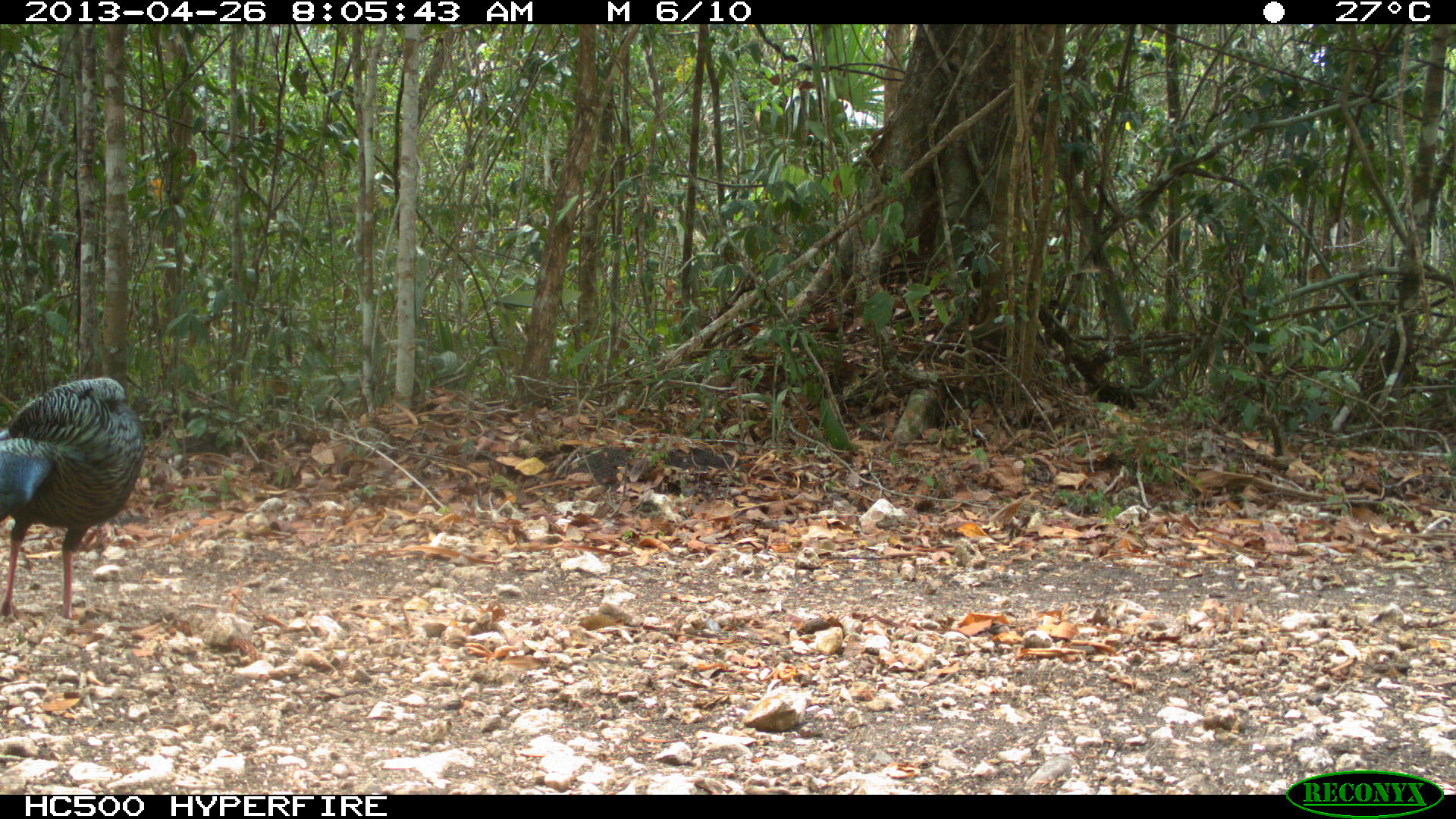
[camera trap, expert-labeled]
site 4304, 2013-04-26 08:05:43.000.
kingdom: Animalia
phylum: Chordata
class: Aves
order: Galliformes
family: Phasianidae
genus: Meleagris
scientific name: Meleagris ocellata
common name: ocellated turkey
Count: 1.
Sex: female.